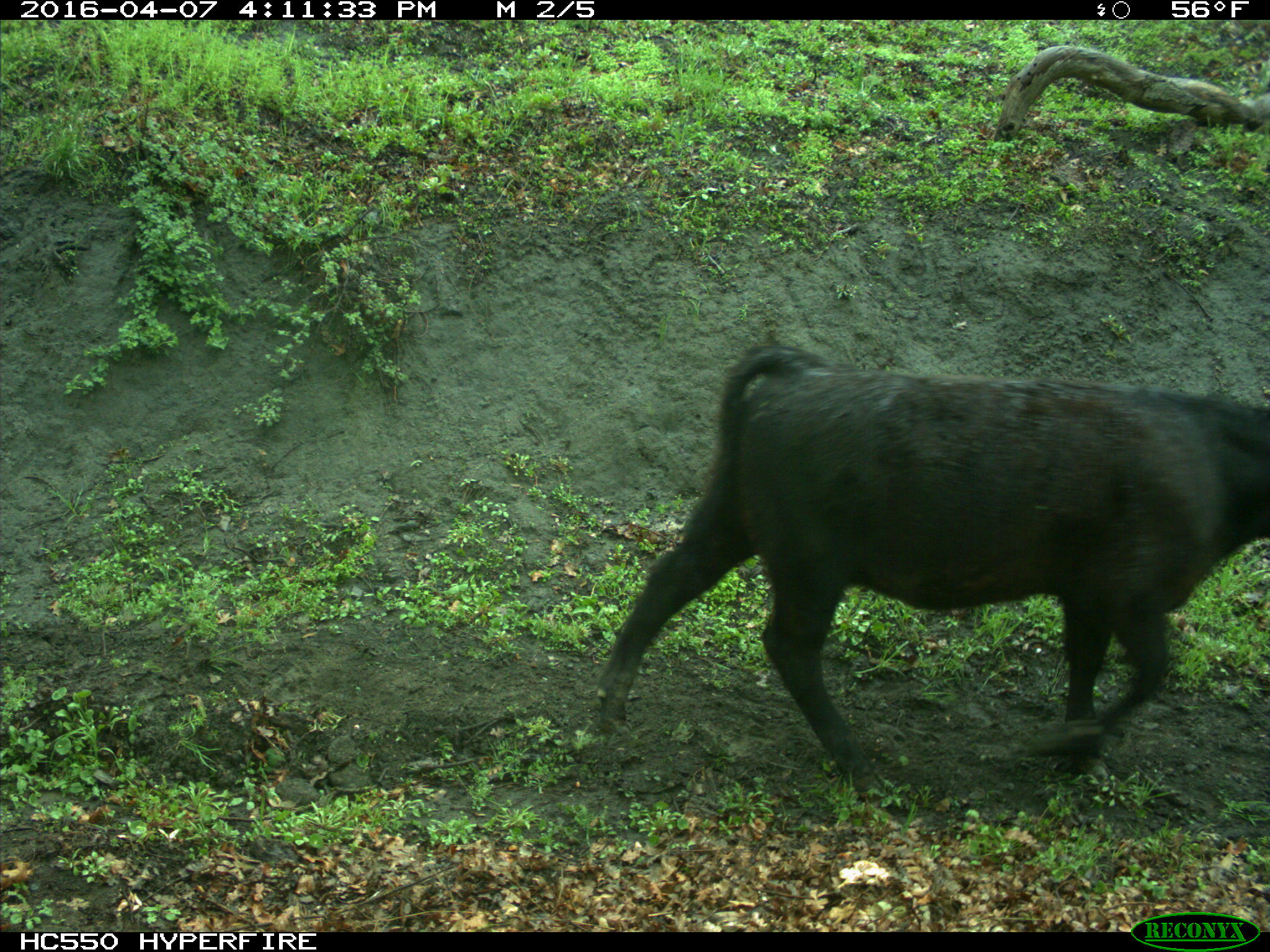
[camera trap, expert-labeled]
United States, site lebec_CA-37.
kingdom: Animalia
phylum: Chordata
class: Mammalia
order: Artiodactyla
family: Bovidae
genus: Bos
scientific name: Bos taurus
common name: domestic cow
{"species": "Bos taurus (domestic cow)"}